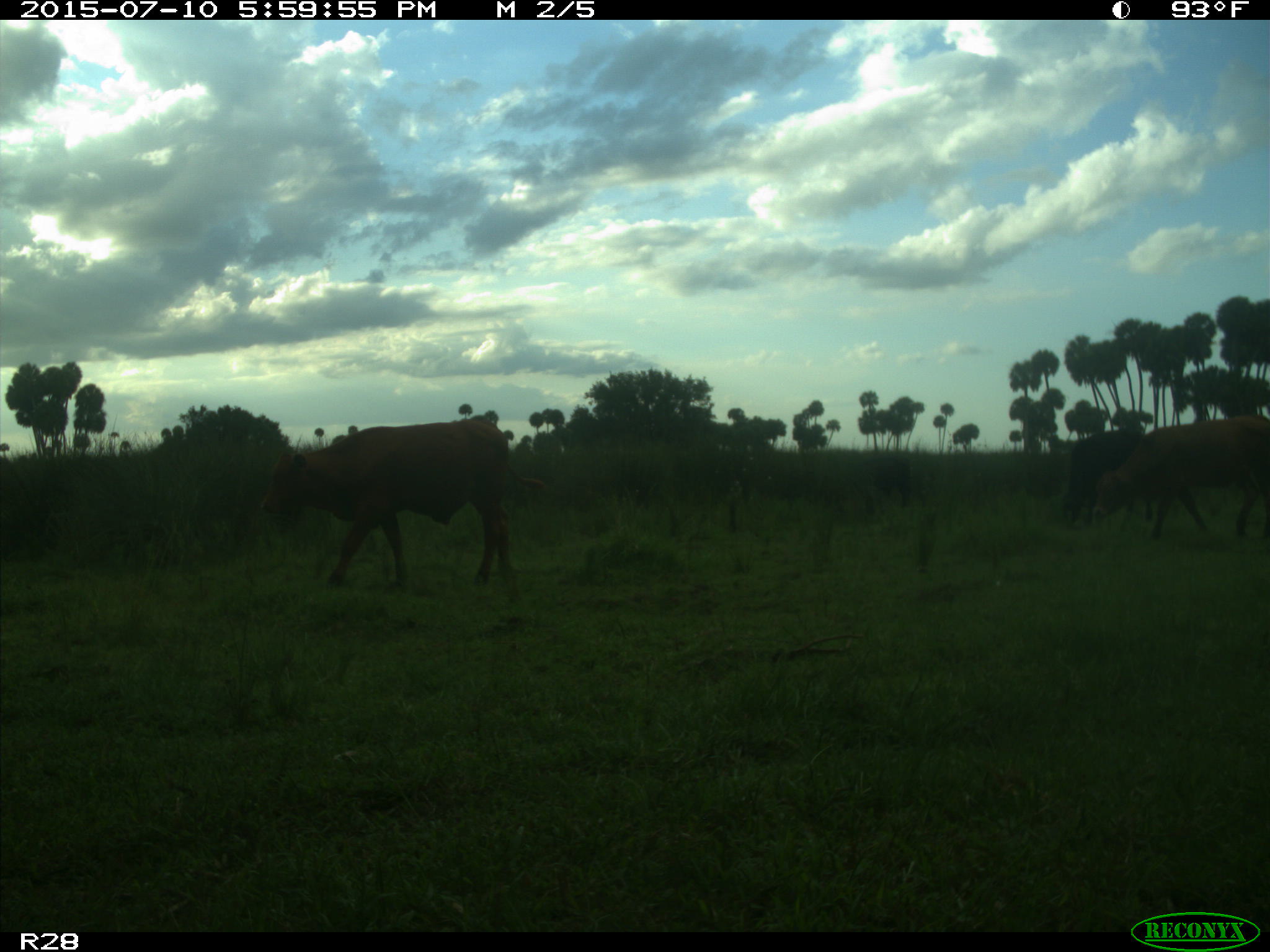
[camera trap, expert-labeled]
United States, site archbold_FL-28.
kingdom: Animalia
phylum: Chordata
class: Mammalia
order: Artiodactyla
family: Bovidae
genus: Bos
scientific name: Bos taurus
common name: domestic cow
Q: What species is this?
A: Bos taurus (domestic cow).